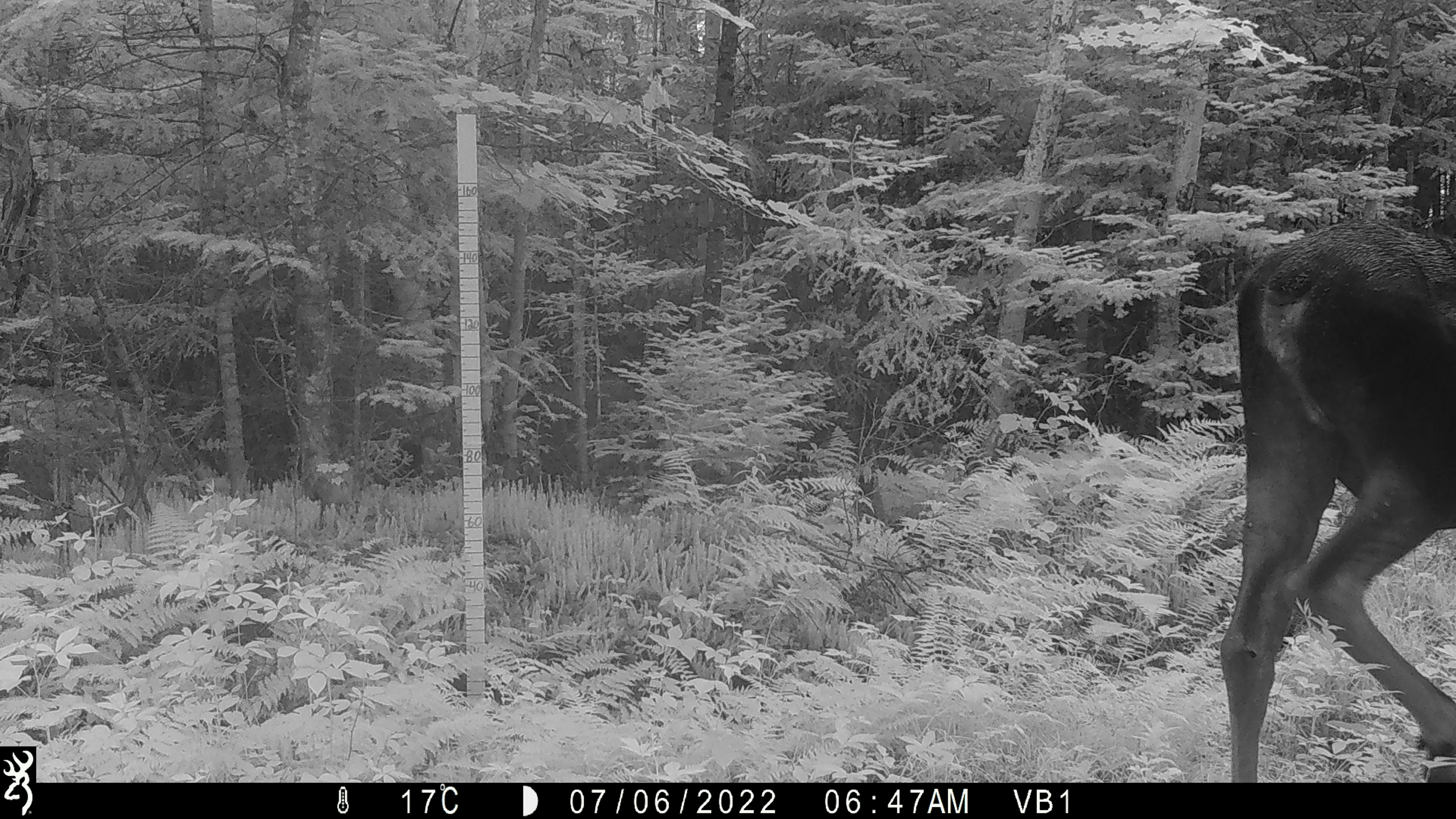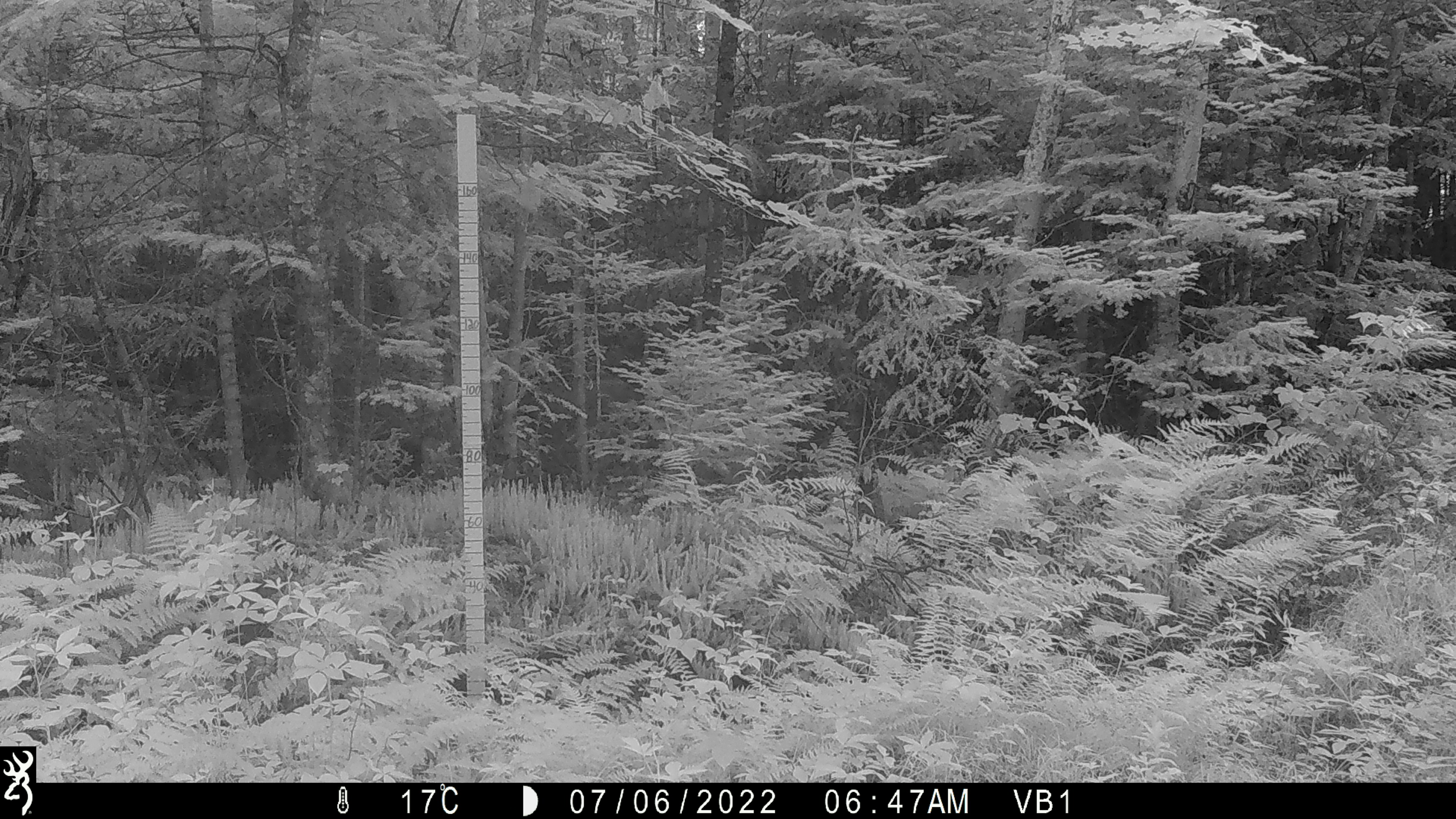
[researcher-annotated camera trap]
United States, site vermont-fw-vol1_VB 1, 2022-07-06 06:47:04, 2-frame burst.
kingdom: Animalia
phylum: Chordata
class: Mammalia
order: Artiodactyla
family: Cervidae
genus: Alces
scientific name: Alces alces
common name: moose